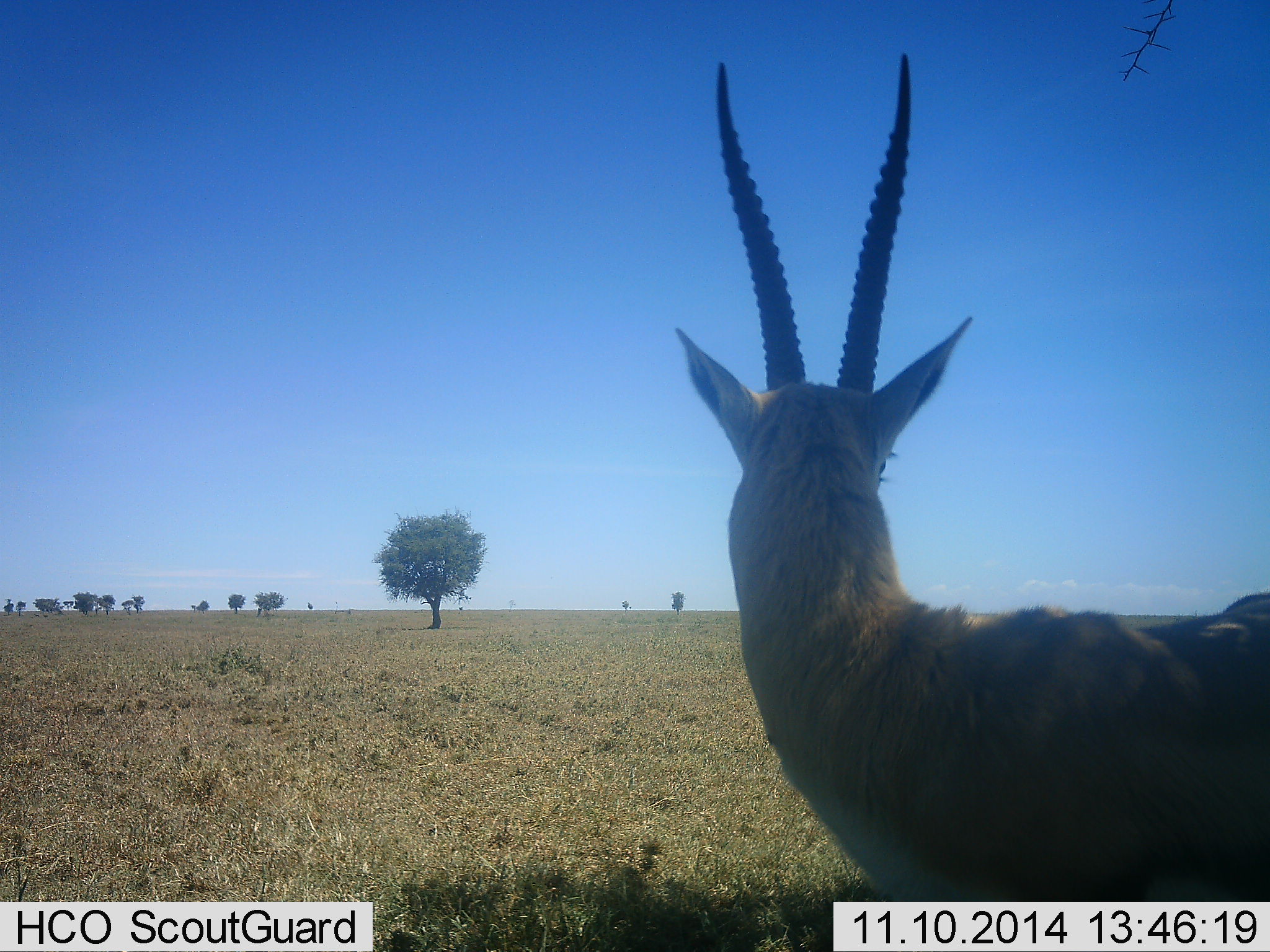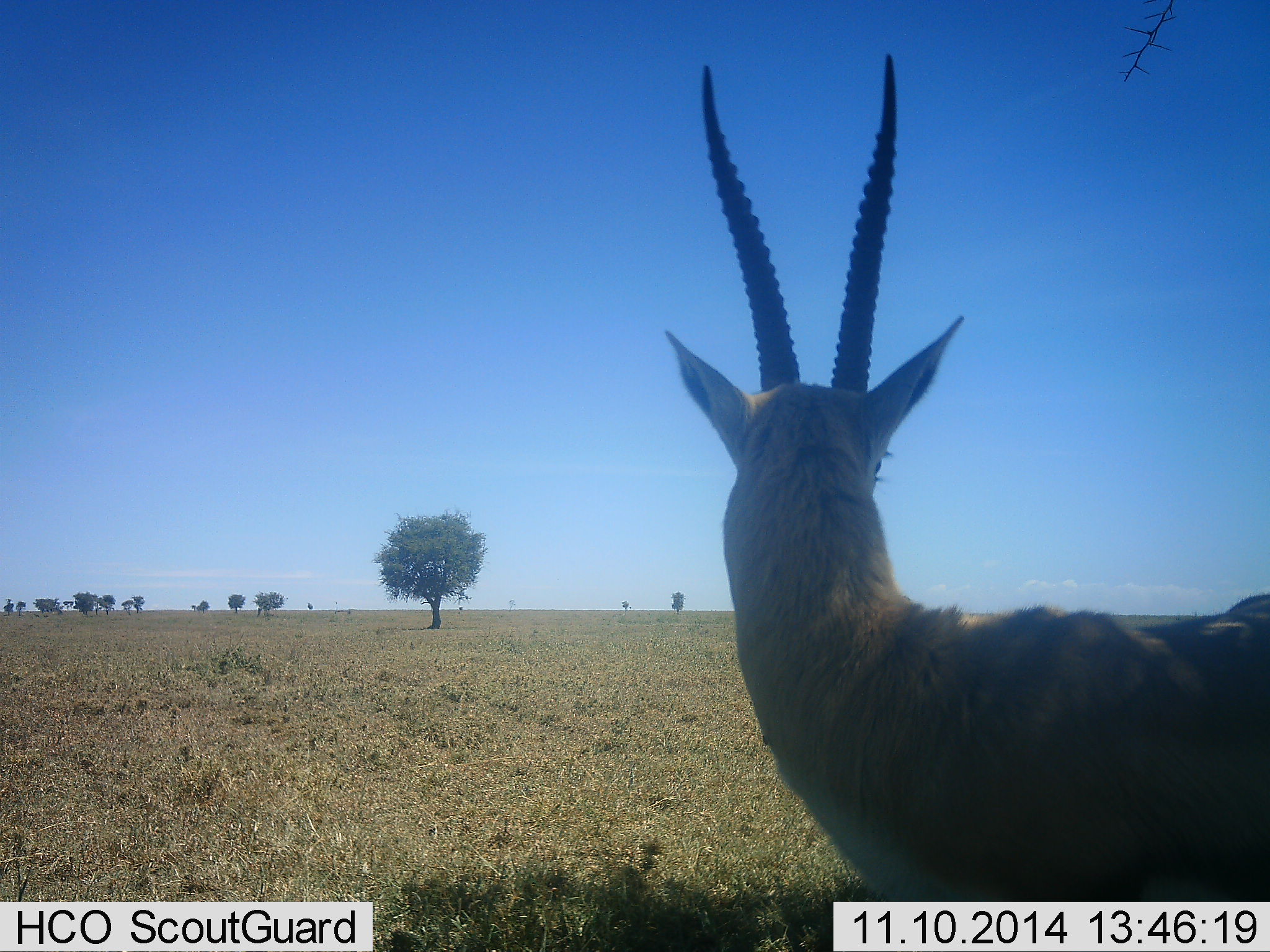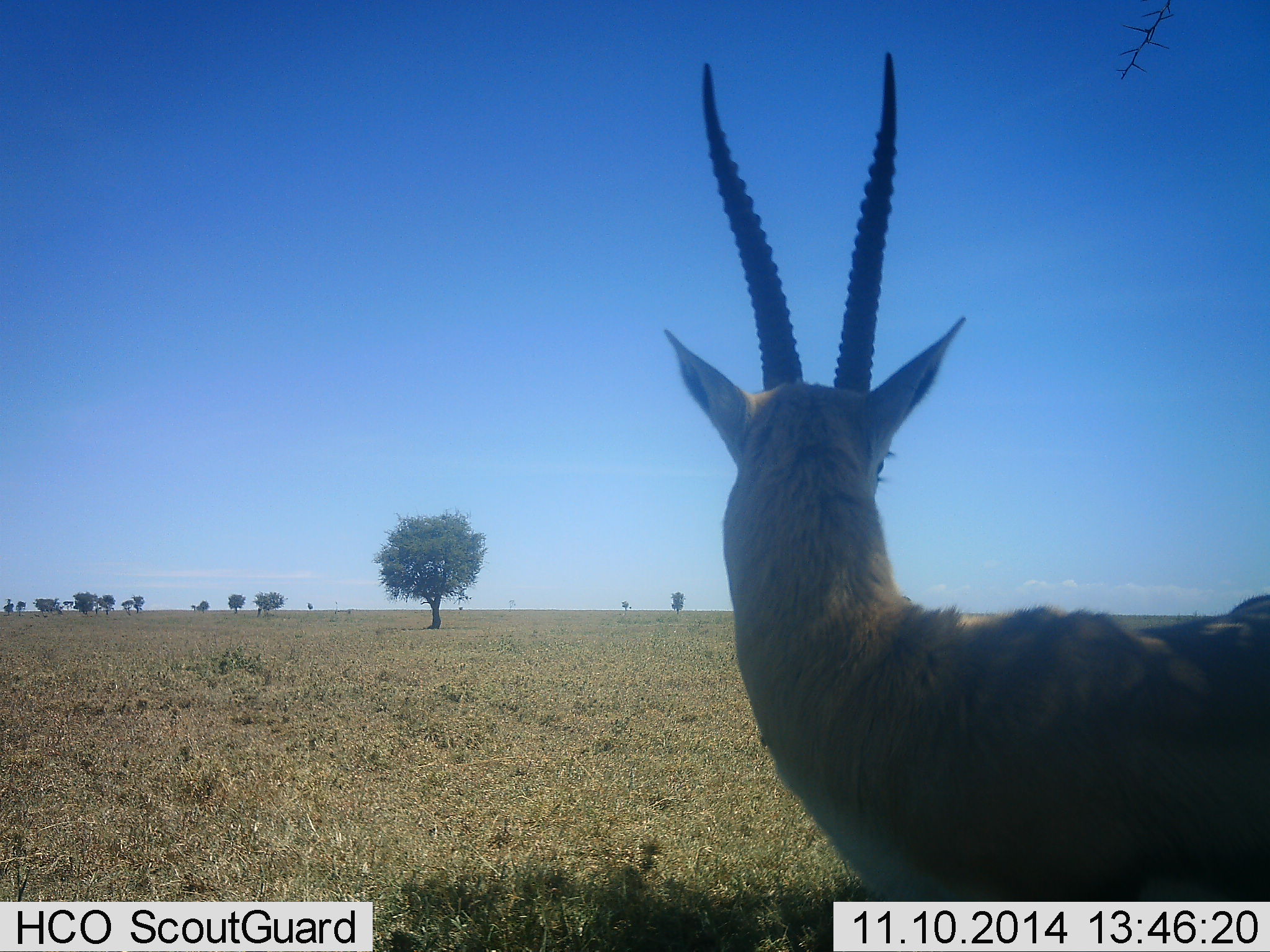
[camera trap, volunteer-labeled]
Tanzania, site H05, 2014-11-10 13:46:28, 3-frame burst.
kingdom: Animalia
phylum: Chordata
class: Mammalia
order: Artiodactyla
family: Bovidae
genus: Eudorcas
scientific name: Eudorcas thomsonii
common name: thomson's gazelle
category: gazellethomsons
Gazellethomsons (thomson's gazelle) (Eudorcas thomsonii), count 1. Behavior (volunteer vote fractions): standing 100%, resting 0%, moving 0%, interacting 0%. Young present (vote fraction): 0%. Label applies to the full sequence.